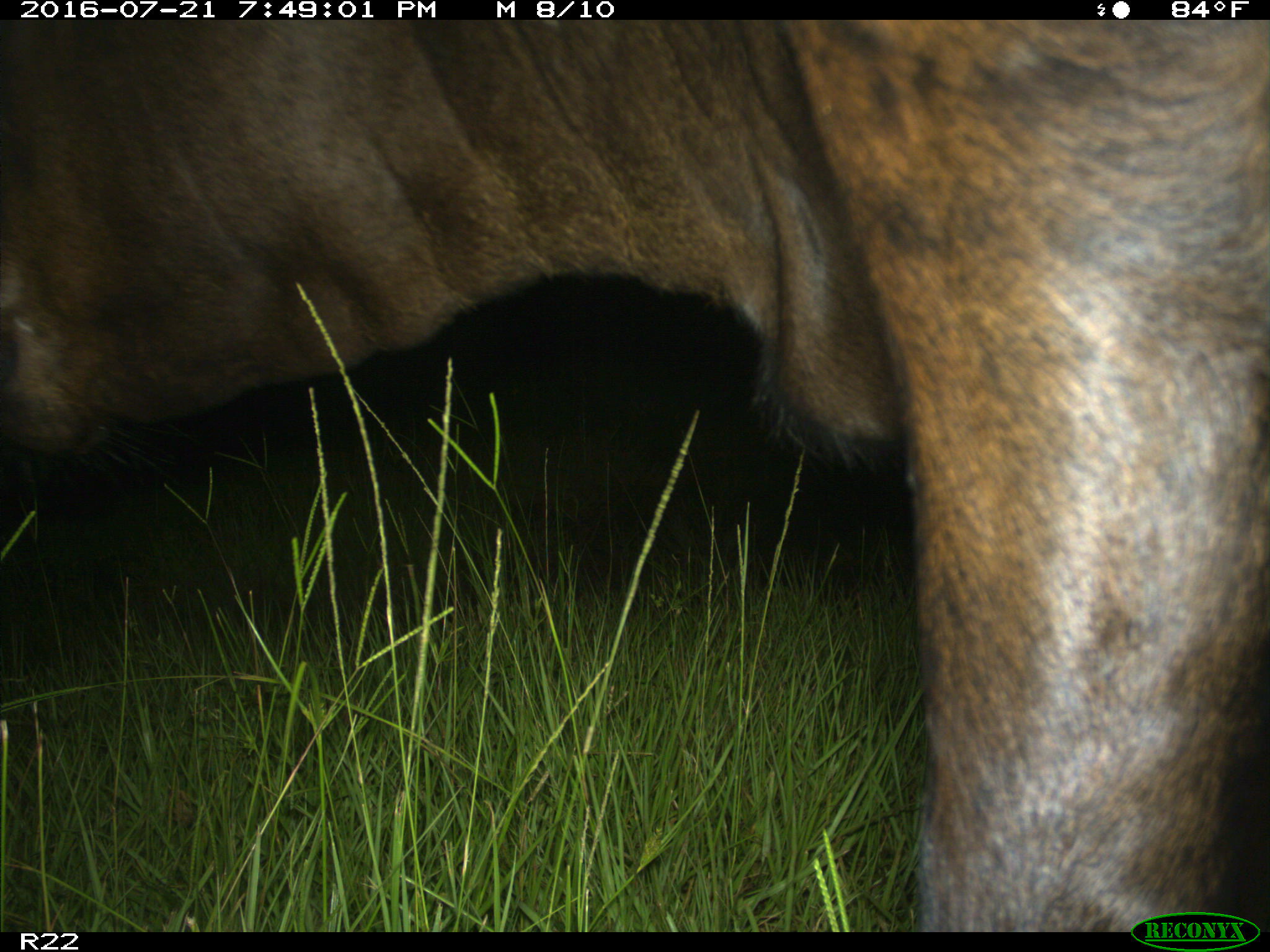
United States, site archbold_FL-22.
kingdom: Animalia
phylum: Chordata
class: Mammalia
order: Artiodactyla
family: Bovidae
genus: Bos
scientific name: Bos taurus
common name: domestic cow